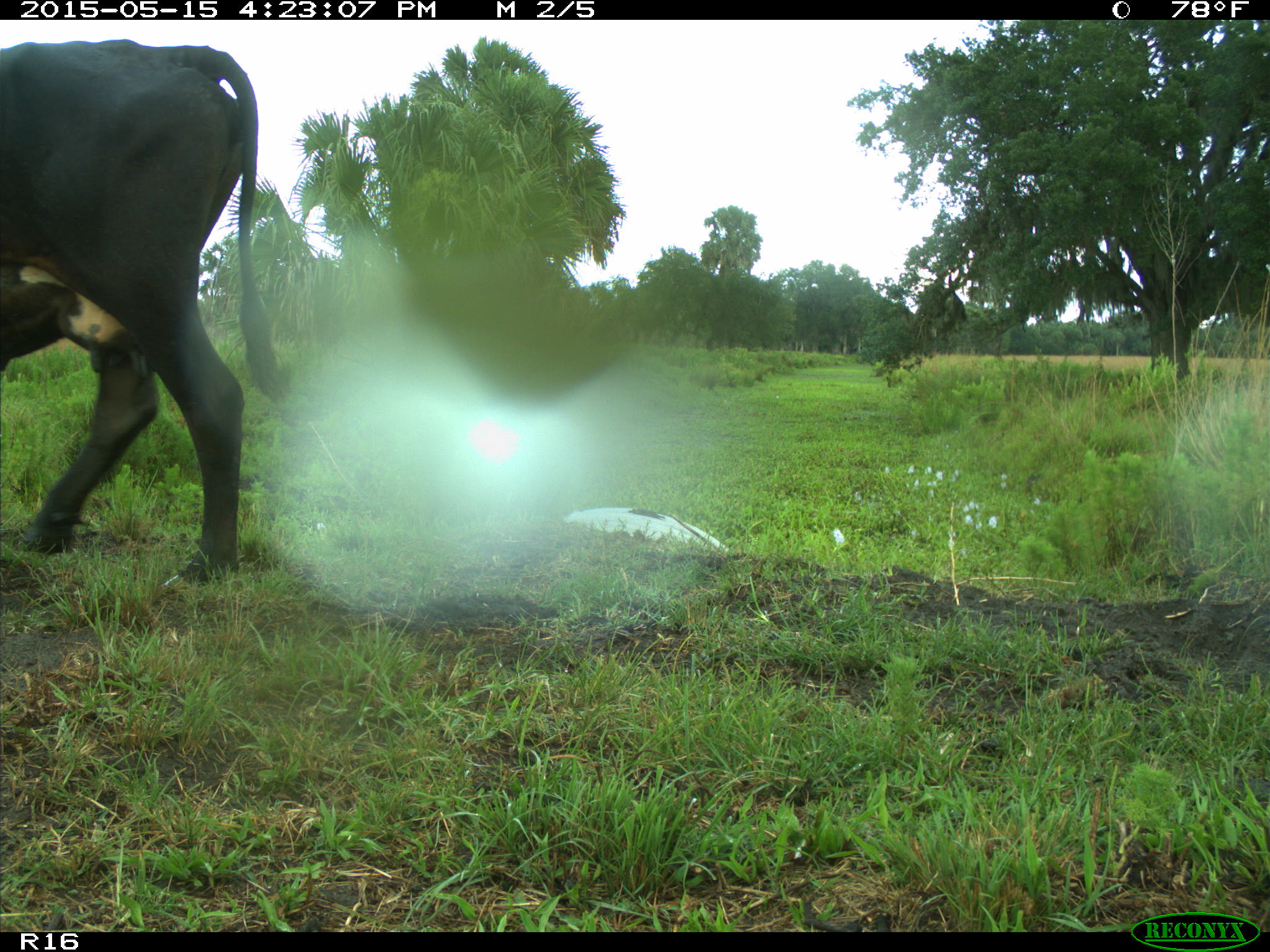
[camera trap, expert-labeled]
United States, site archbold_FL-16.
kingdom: Animalia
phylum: Chordata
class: Mammalia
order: Artiodactyla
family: Bovidae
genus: Bos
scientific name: Bos taurus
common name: domestic cow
Bos taurus (domestic cow).